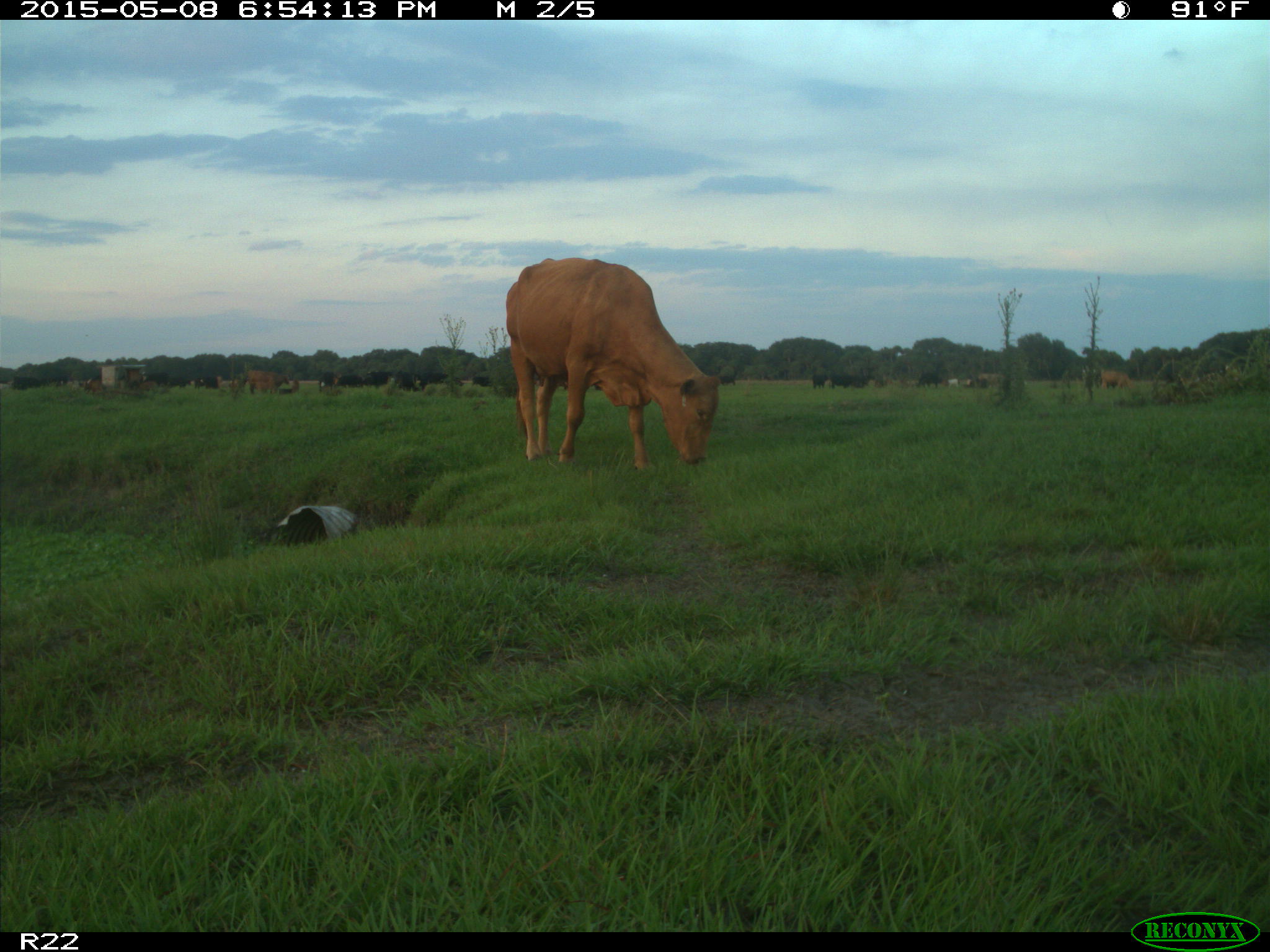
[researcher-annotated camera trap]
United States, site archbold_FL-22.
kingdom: Animalia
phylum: Chordata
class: Mammalia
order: Artiodactyla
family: Bovidae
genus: Bos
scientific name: Bos taurus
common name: domestic cow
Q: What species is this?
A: Bos taurus (domestic cow).